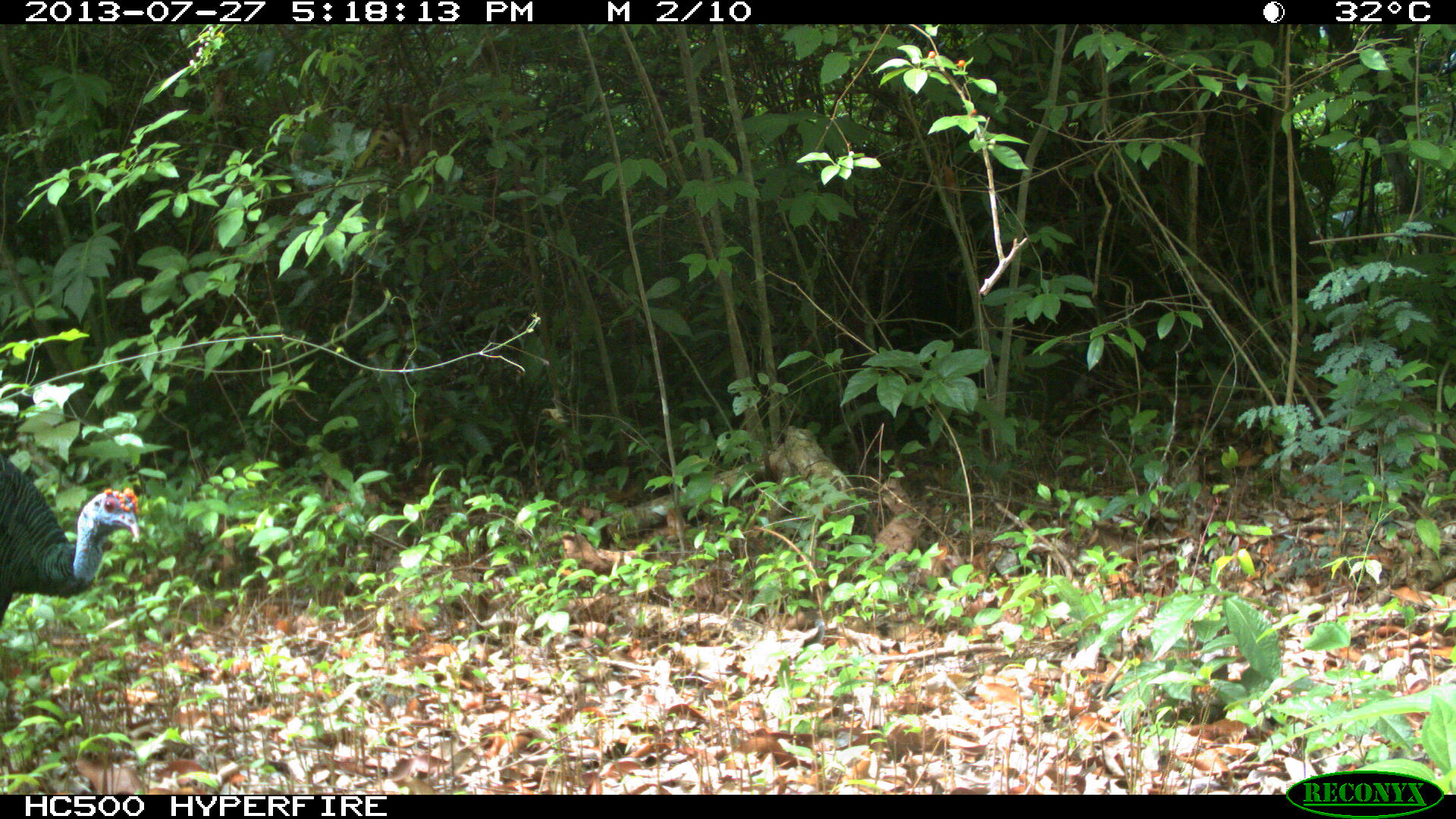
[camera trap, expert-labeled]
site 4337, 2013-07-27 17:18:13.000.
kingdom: Animalia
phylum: Chordata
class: Aves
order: Galliformes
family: Phasianidae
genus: Meleagris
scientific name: Meleagris ocellata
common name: ocellated turkey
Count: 1.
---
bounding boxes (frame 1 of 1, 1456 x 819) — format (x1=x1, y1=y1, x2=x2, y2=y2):
meleagris ocellata: (x1=0, y1=452, x2=141, y2=626)